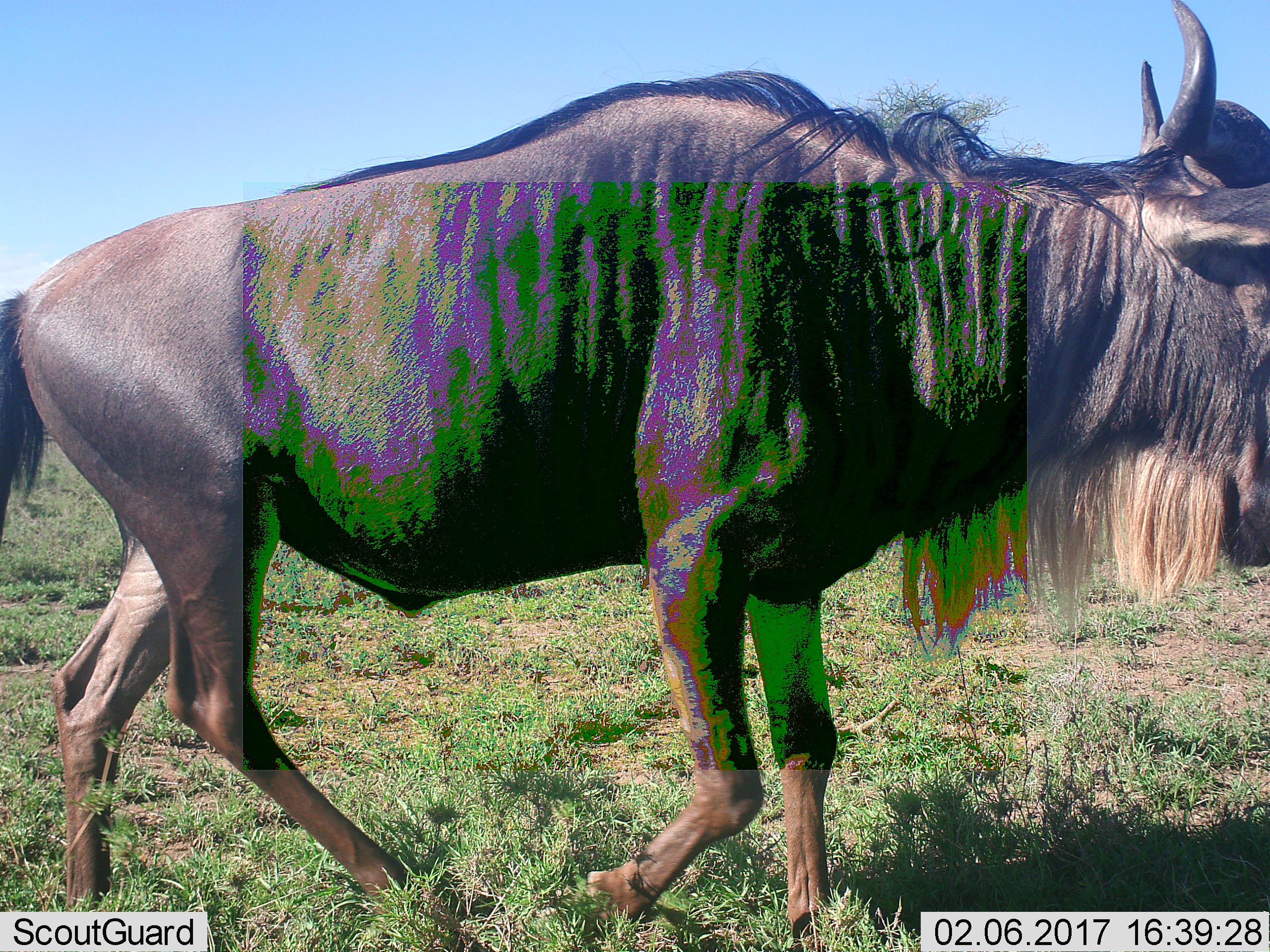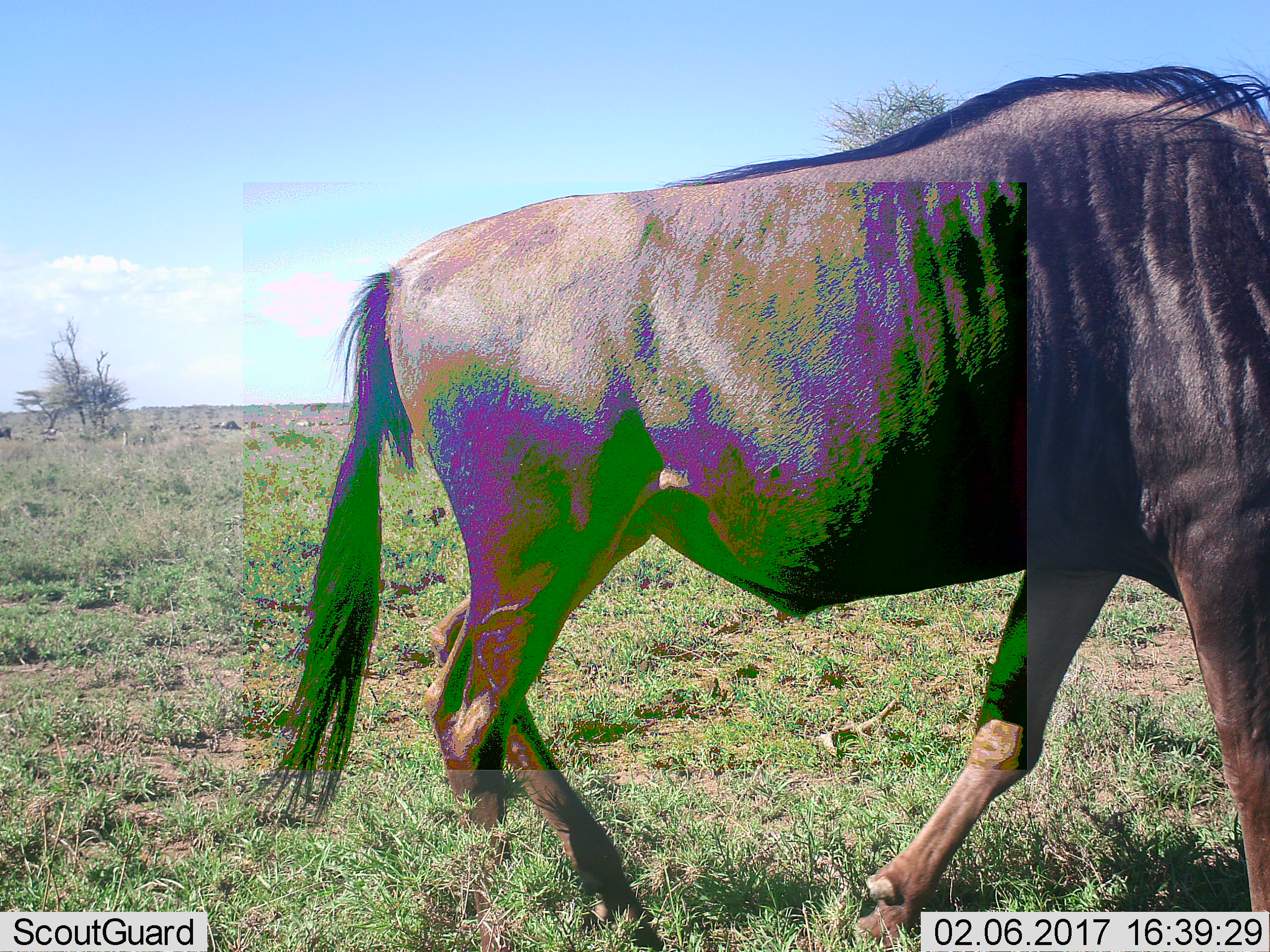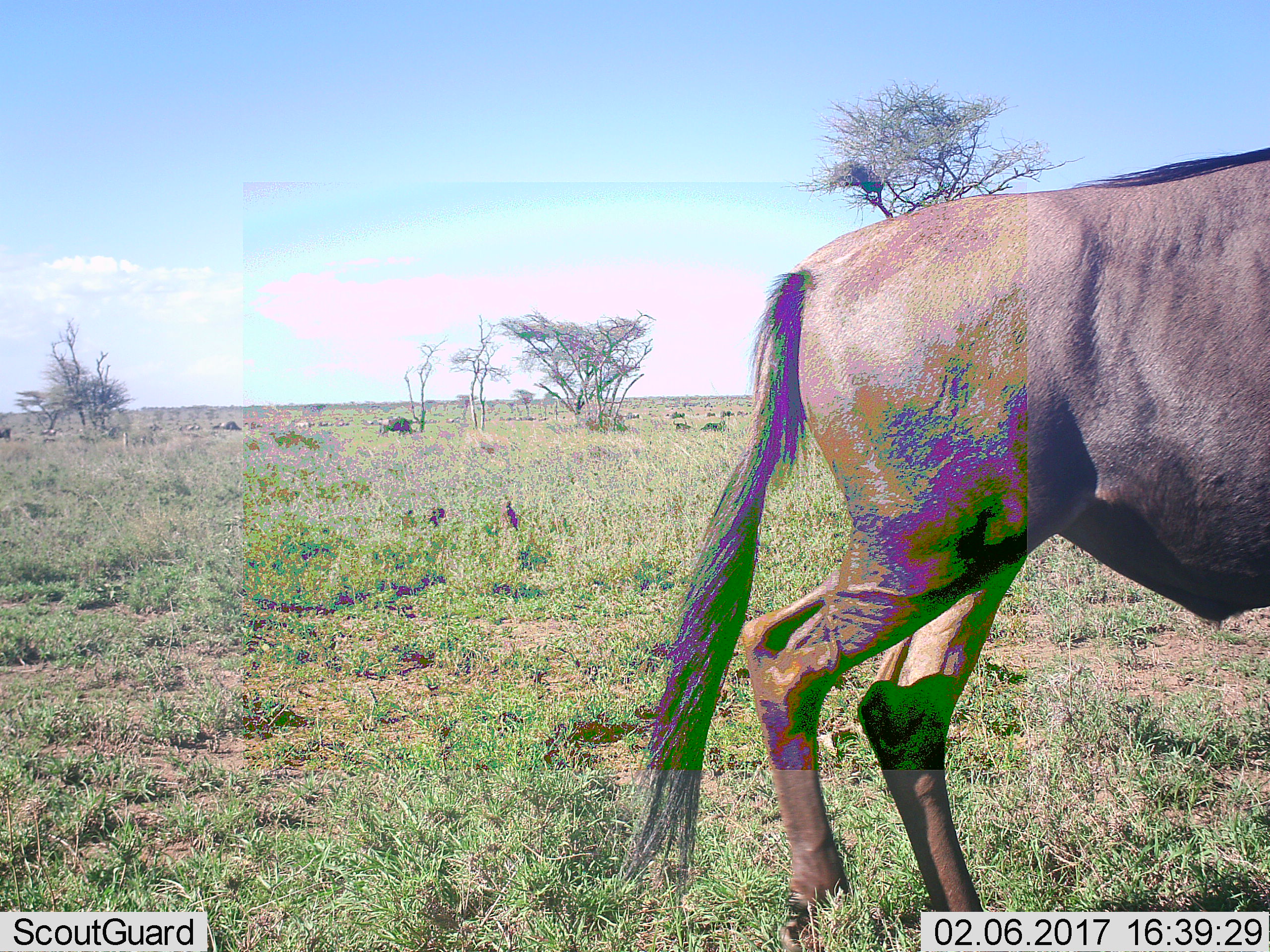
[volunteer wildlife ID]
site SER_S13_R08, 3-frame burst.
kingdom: Animalia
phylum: Chordata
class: Mammalia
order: Artiodactyla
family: Bovidae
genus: Connochaetes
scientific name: Connochaetes taurinus taurinus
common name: blue wildebeest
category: wildebeestblue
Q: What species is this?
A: Wildebeestblue (blue wildebeest) (Connochaetes taurinus taurinus).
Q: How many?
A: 11-50.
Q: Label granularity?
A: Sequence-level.